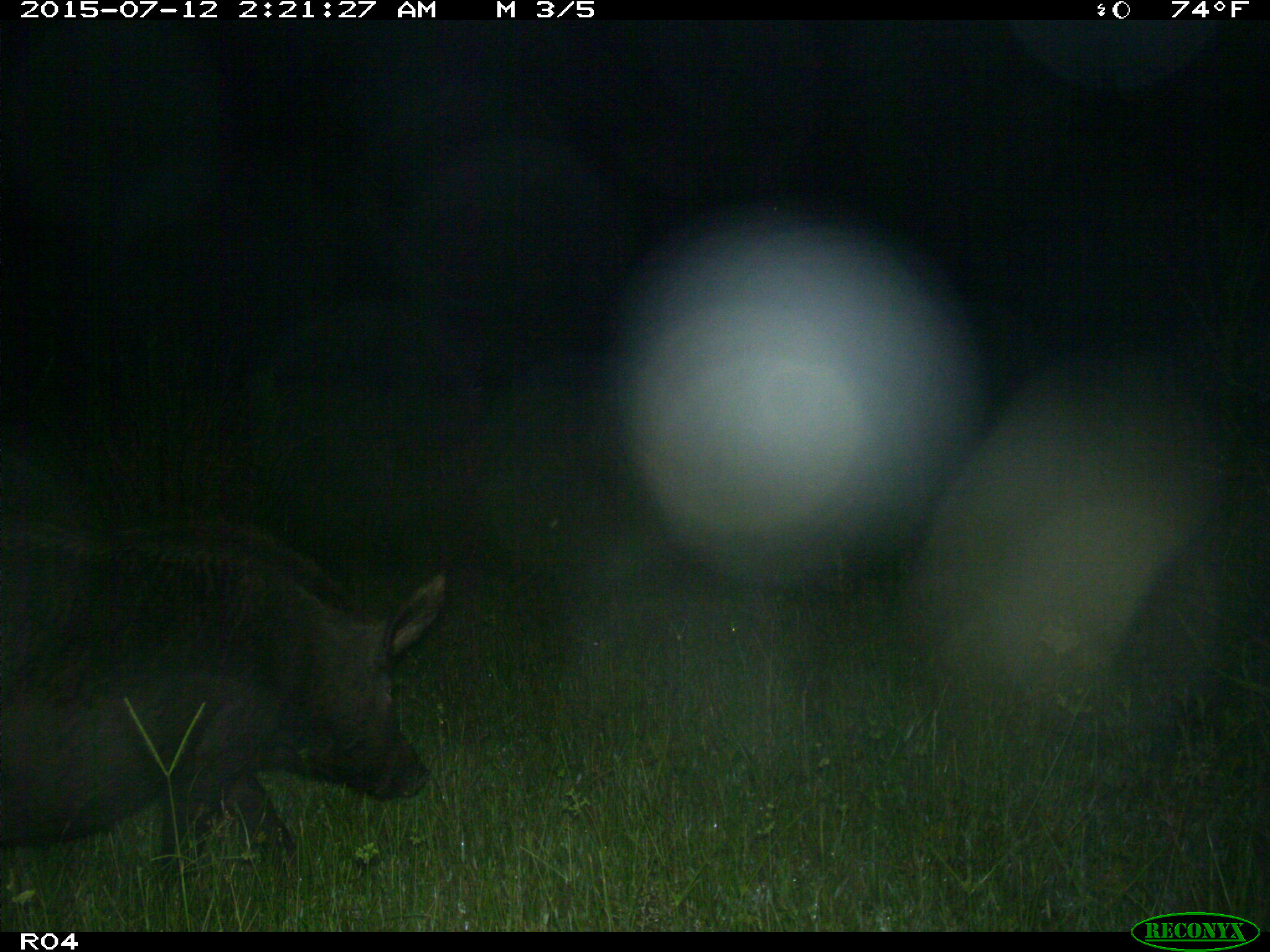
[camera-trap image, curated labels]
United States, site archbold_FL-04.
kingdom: Animalia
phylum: Chordata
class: Mammalia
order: Artiodactyla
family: Suidae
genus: Sus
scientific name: Sus scrofa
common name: wild boar